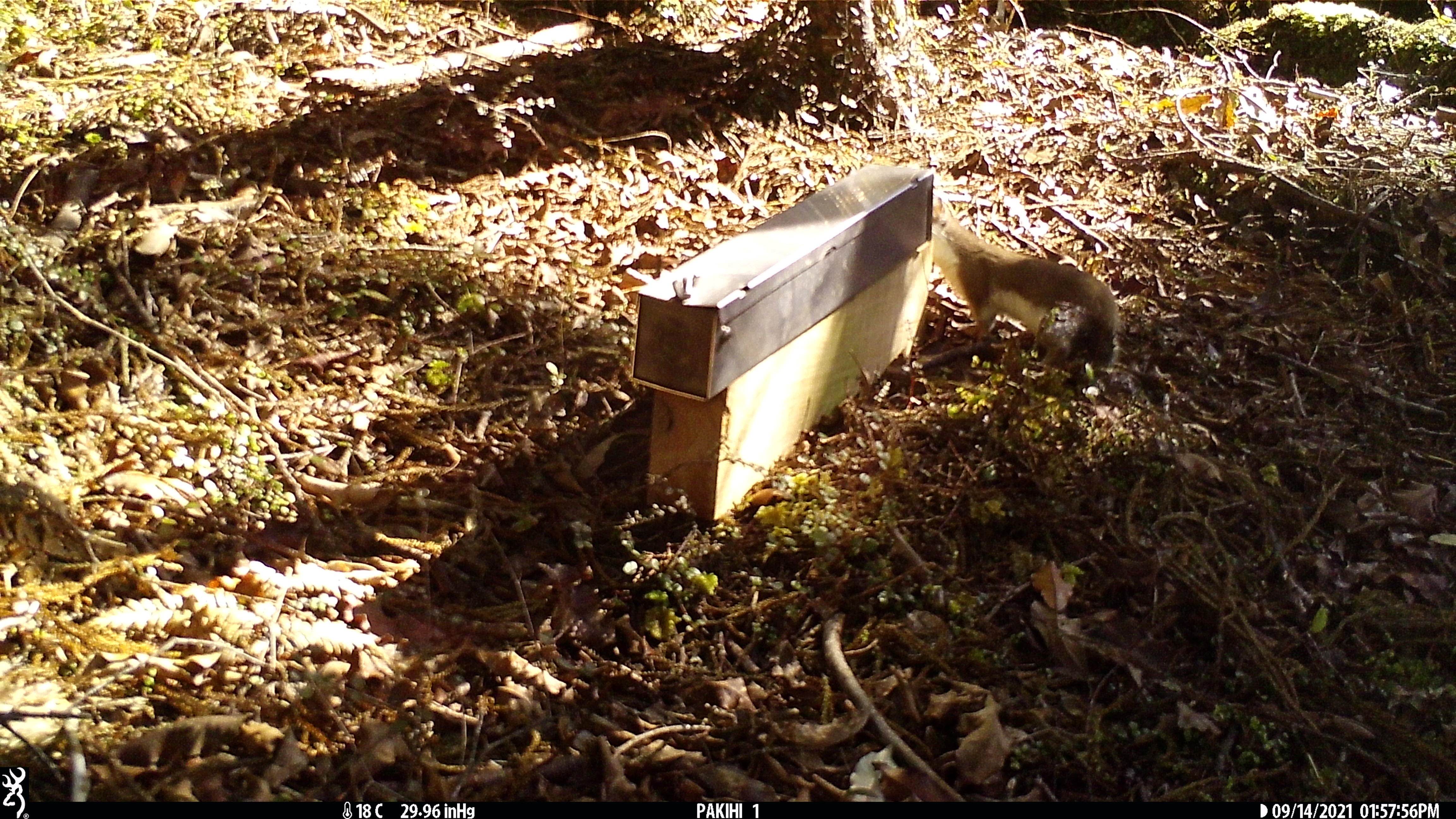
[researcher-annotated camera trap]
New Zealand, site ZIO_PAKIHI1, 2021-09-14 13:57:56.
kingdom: Animalia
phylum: Chordata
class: Mammalia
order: Carnivora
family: Mustelidae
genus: Mustela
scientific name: Mustela erminea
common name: stoat